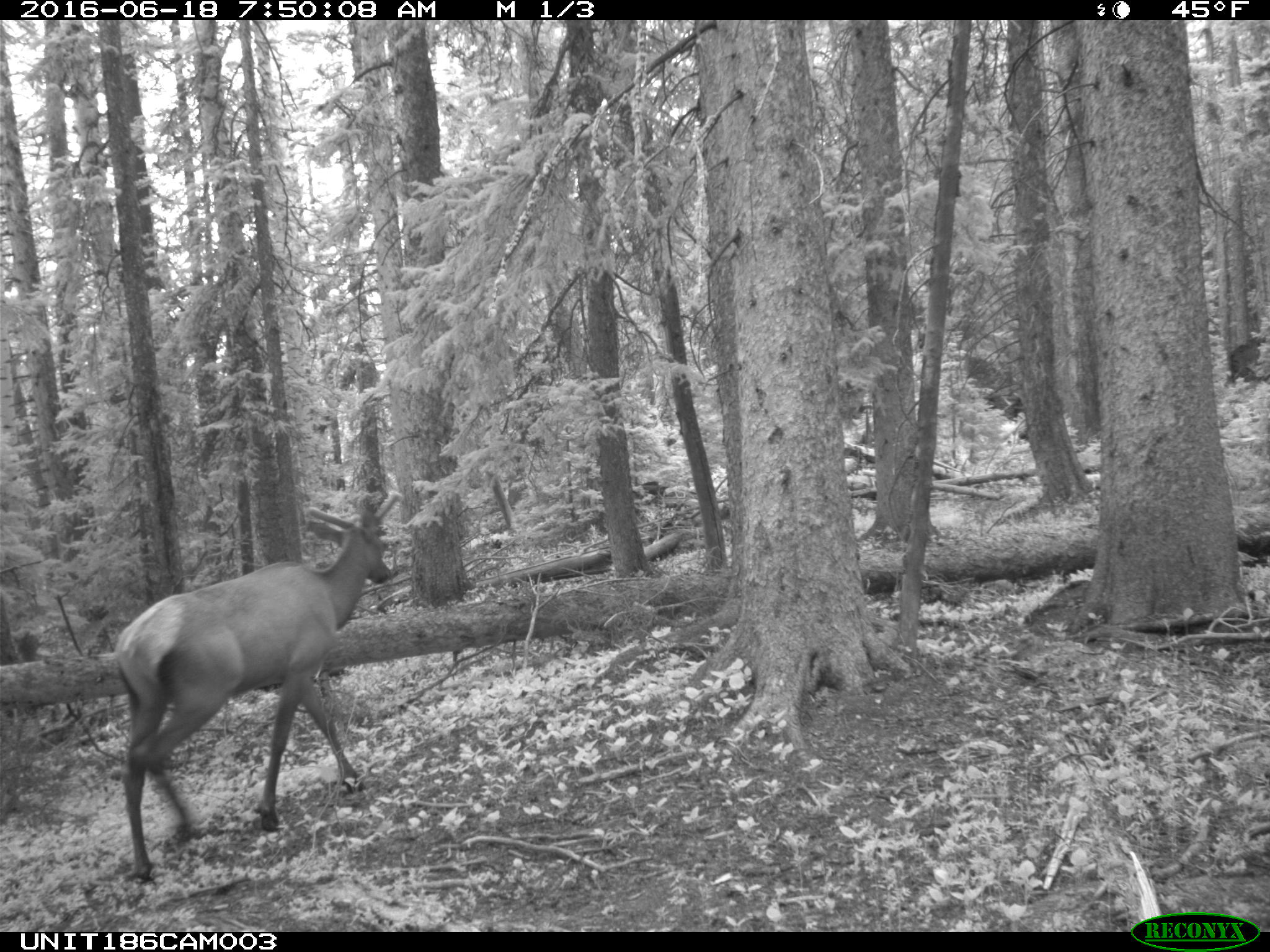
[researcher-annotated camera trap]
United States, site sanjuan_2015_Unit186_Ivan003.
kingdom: Animalia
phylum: Chordata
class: Mammalia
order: Artiodactyla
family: Cervidae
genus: Cervus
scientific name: Cervus elaphus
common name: red deer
Cervus elaphus (red deer).